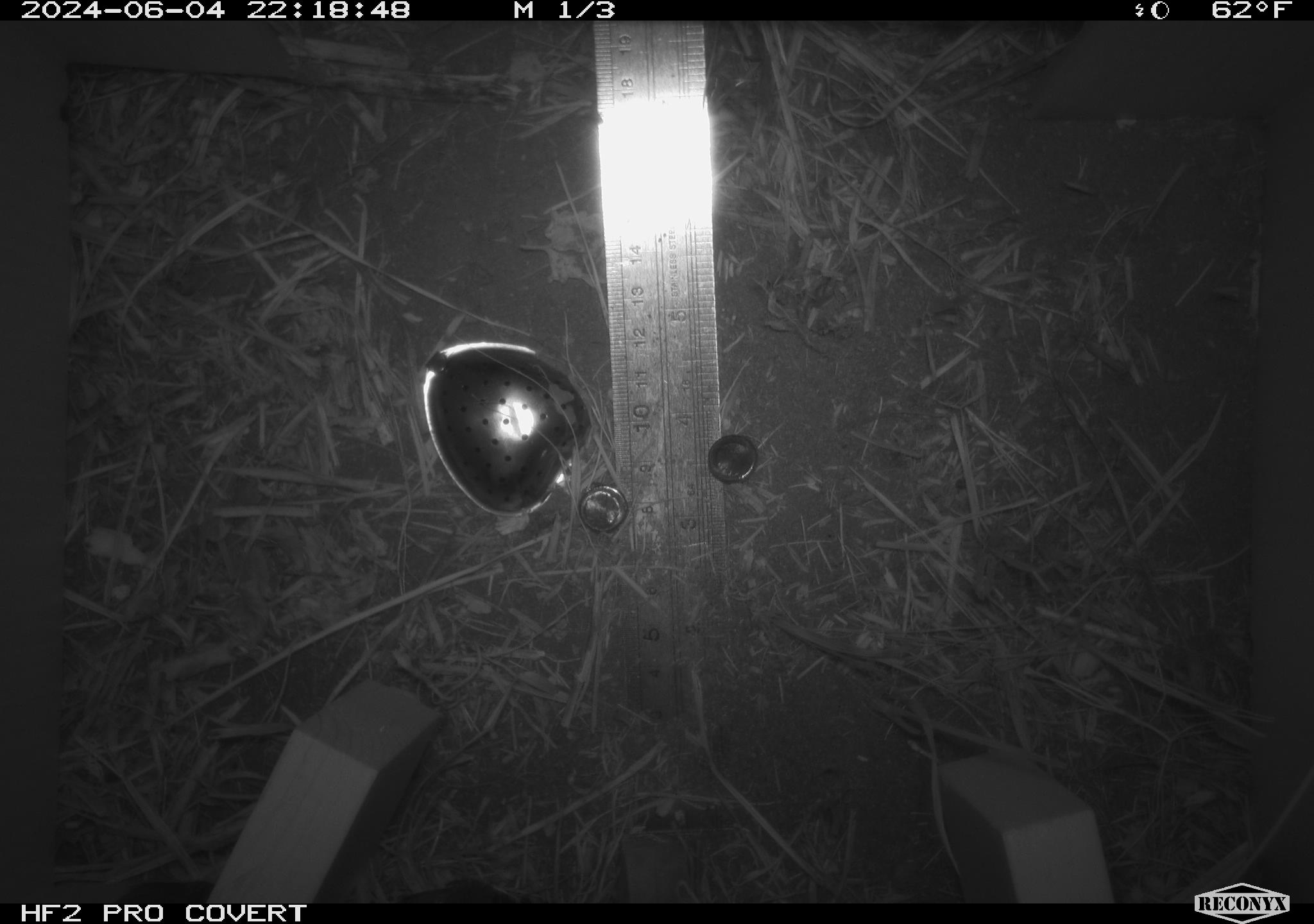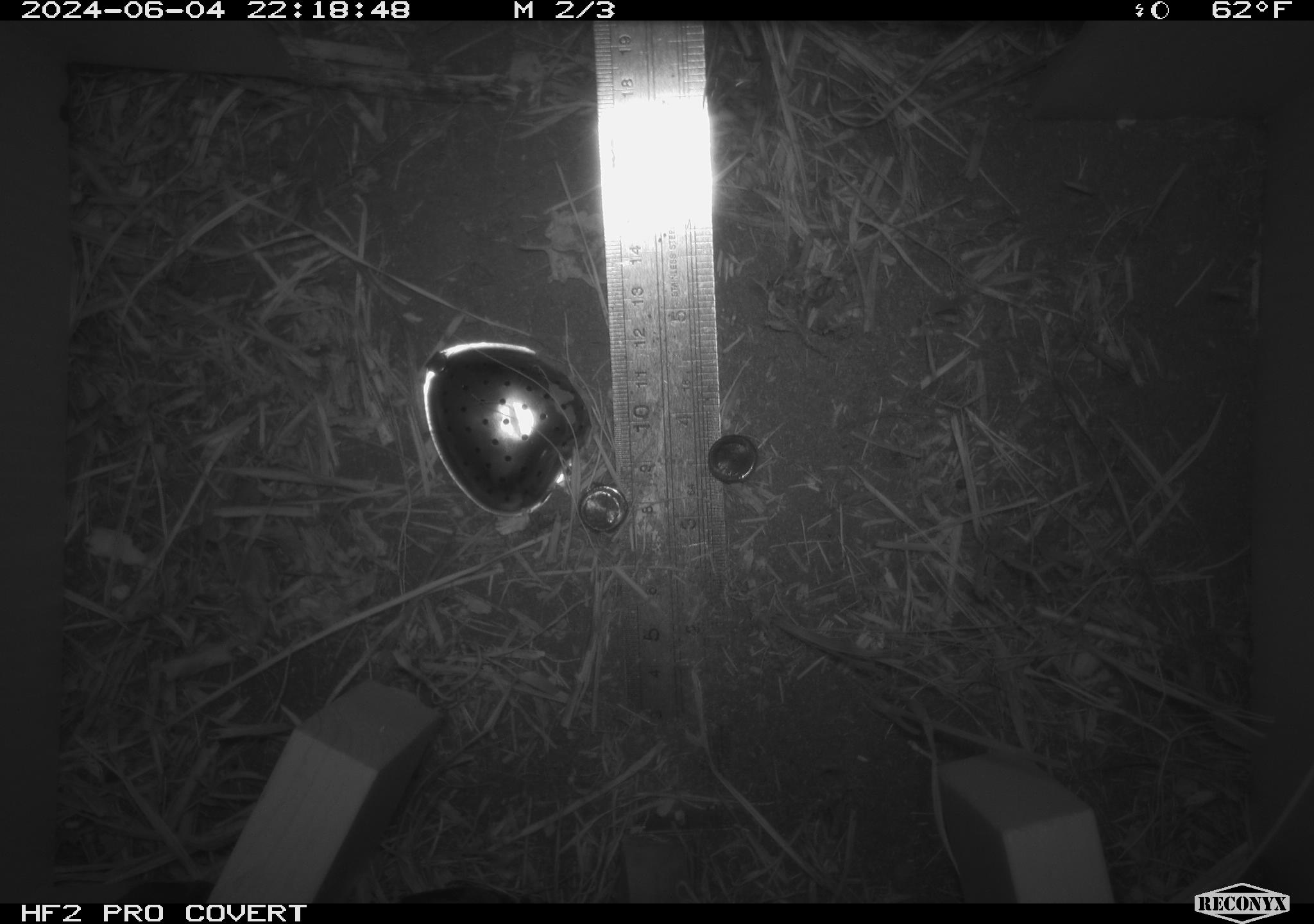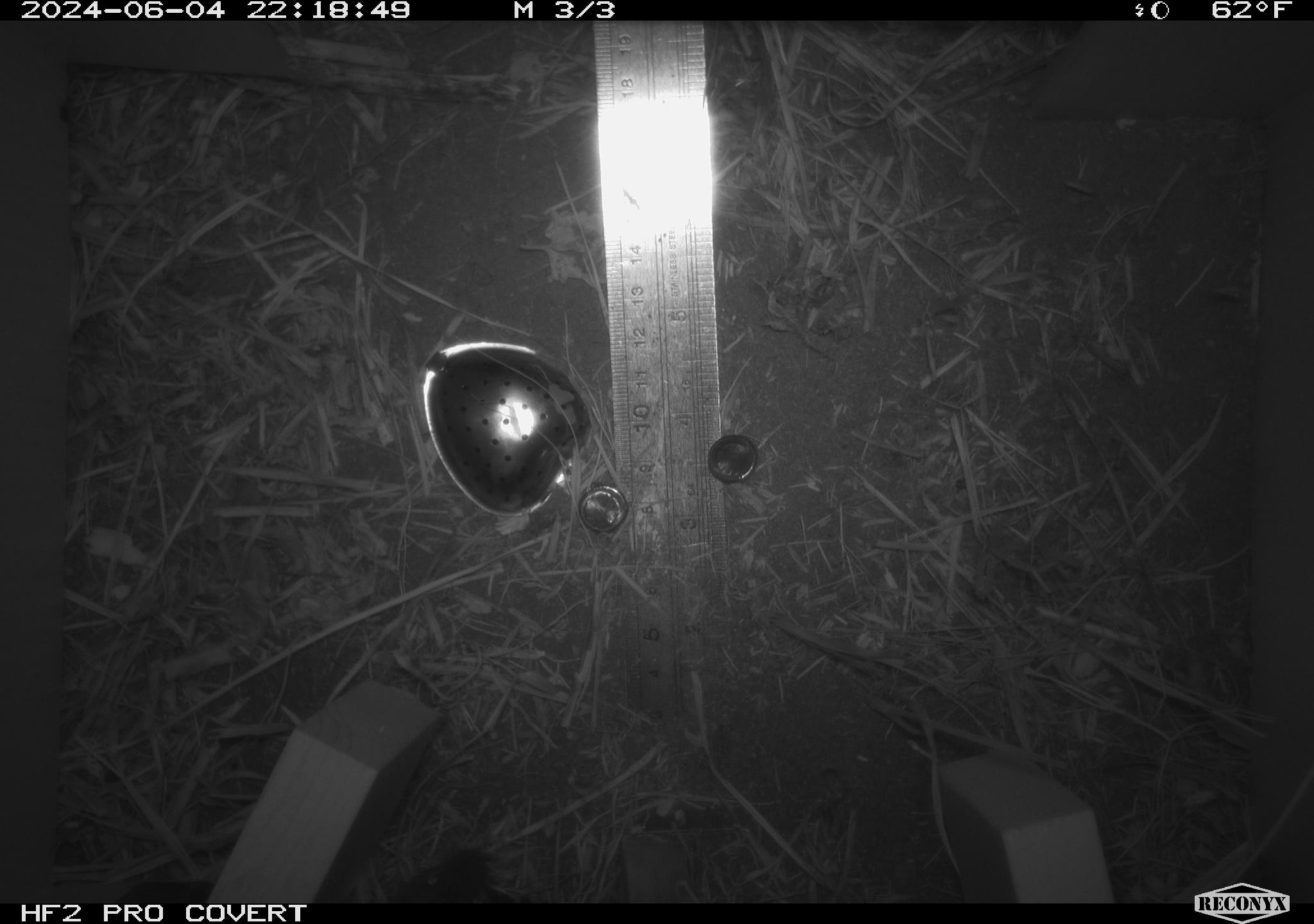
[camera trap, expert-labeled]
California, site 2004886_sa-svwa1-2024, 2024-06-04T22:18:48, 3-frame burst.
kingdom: Animalia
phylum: Chordata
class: Mammalia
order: Rodentia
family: Cricetidae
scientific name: Arvicolinae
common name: voles, lemmings, and muskrats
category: arvicolinae subfamily